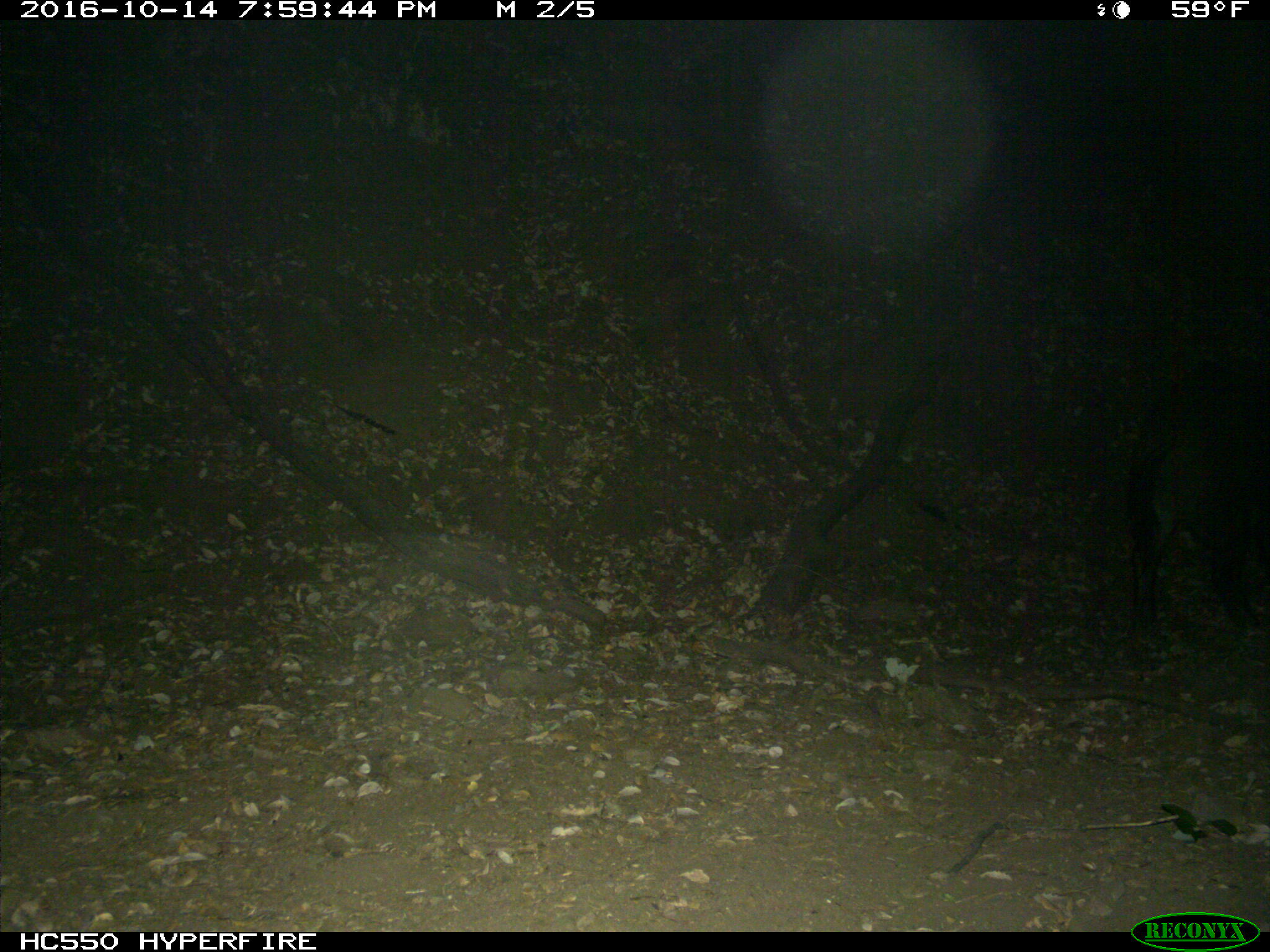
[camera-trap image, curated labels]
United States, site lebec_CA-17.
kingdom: Animalia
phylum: Chordata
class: Mammalia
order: Artiodactyla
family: Suidae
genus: Sus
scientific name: Sus scrofa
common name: wild boar